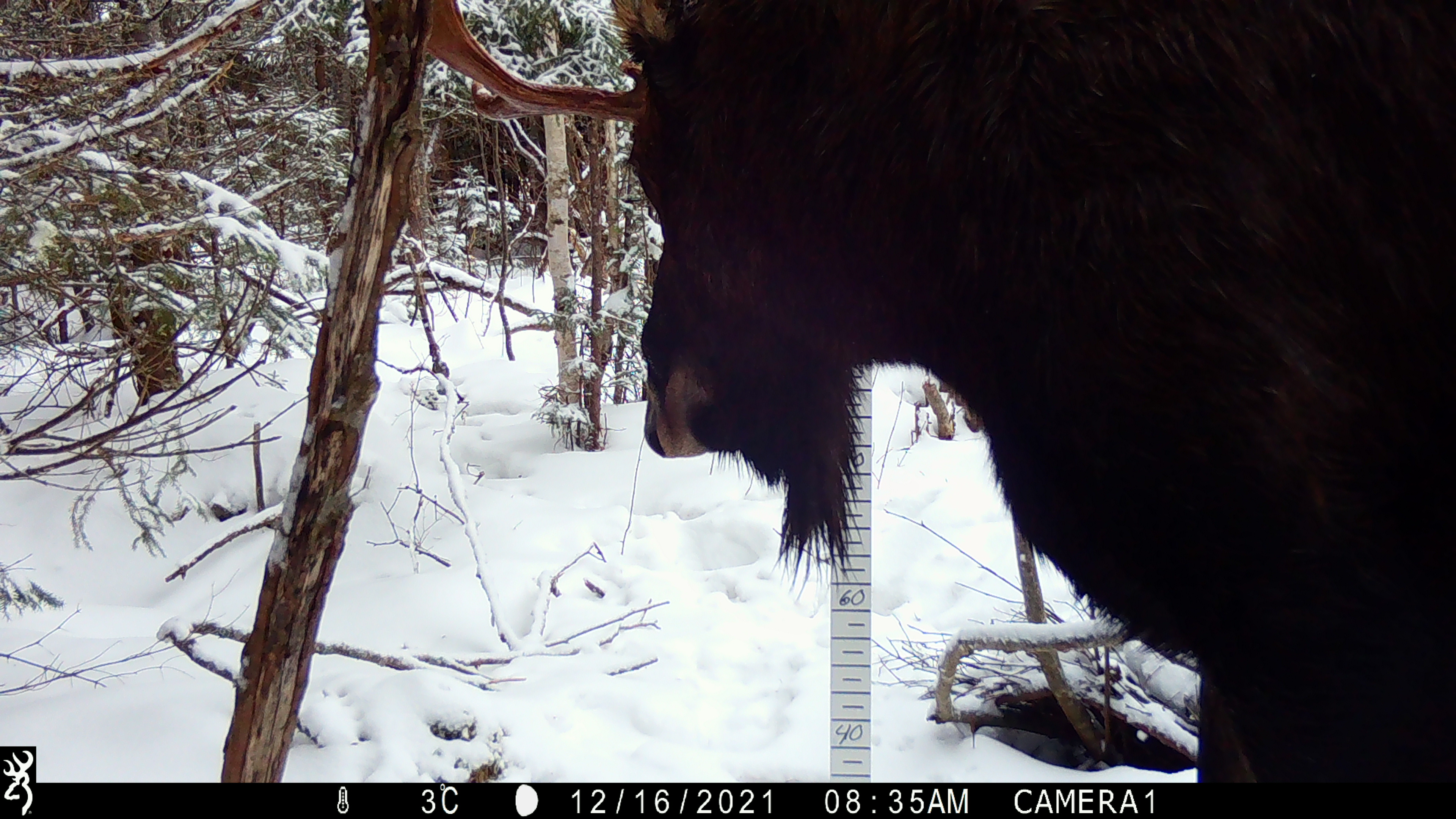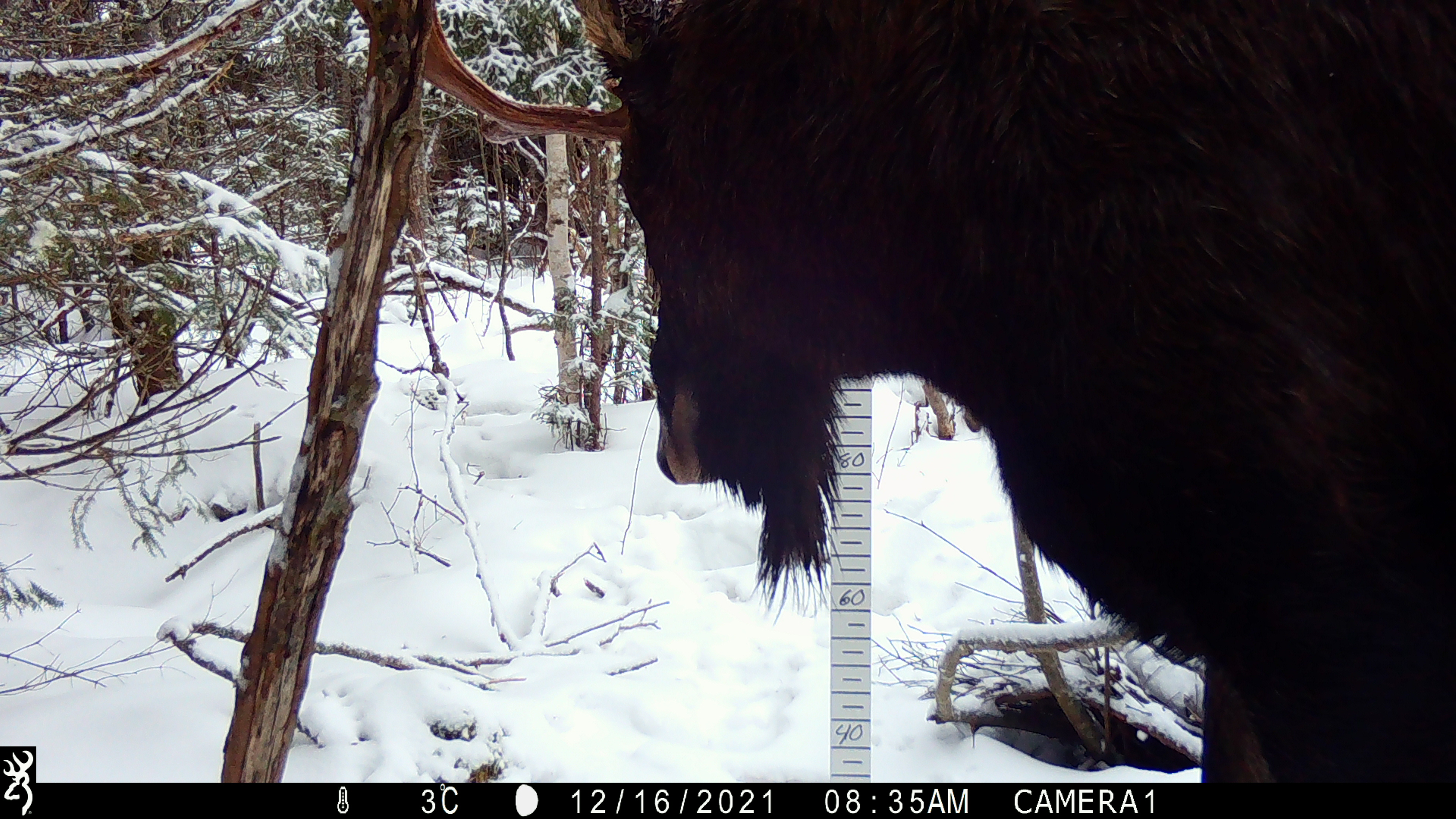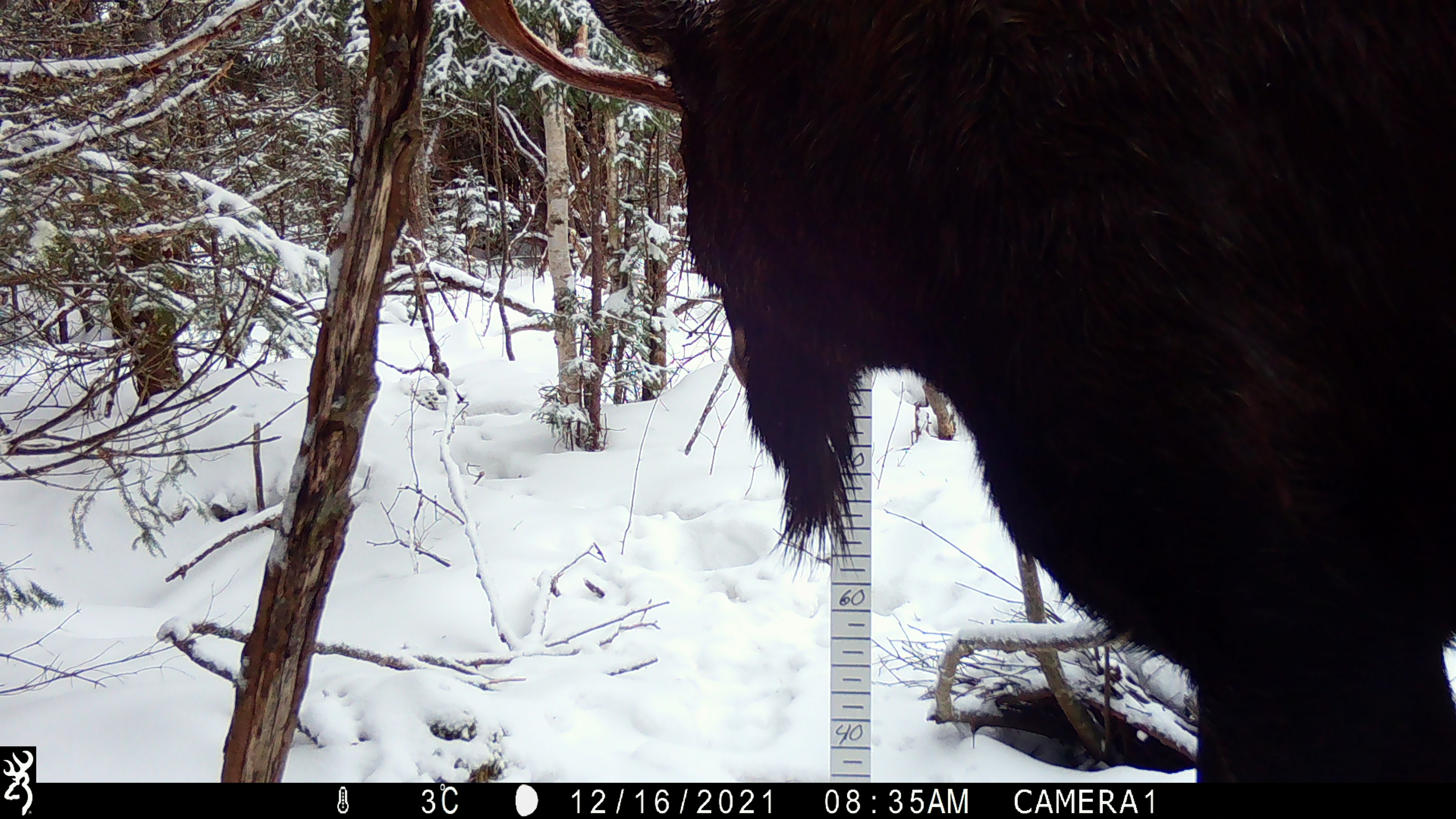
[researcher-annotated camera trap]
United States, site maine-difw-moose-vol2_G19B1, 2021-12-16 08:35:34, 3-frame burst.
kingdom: Animalia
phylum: Chordata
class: Mammalia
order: Artiodactyla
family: Cervidae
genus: Alces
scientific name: Alces alces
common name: moose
Moose (Alces alces).